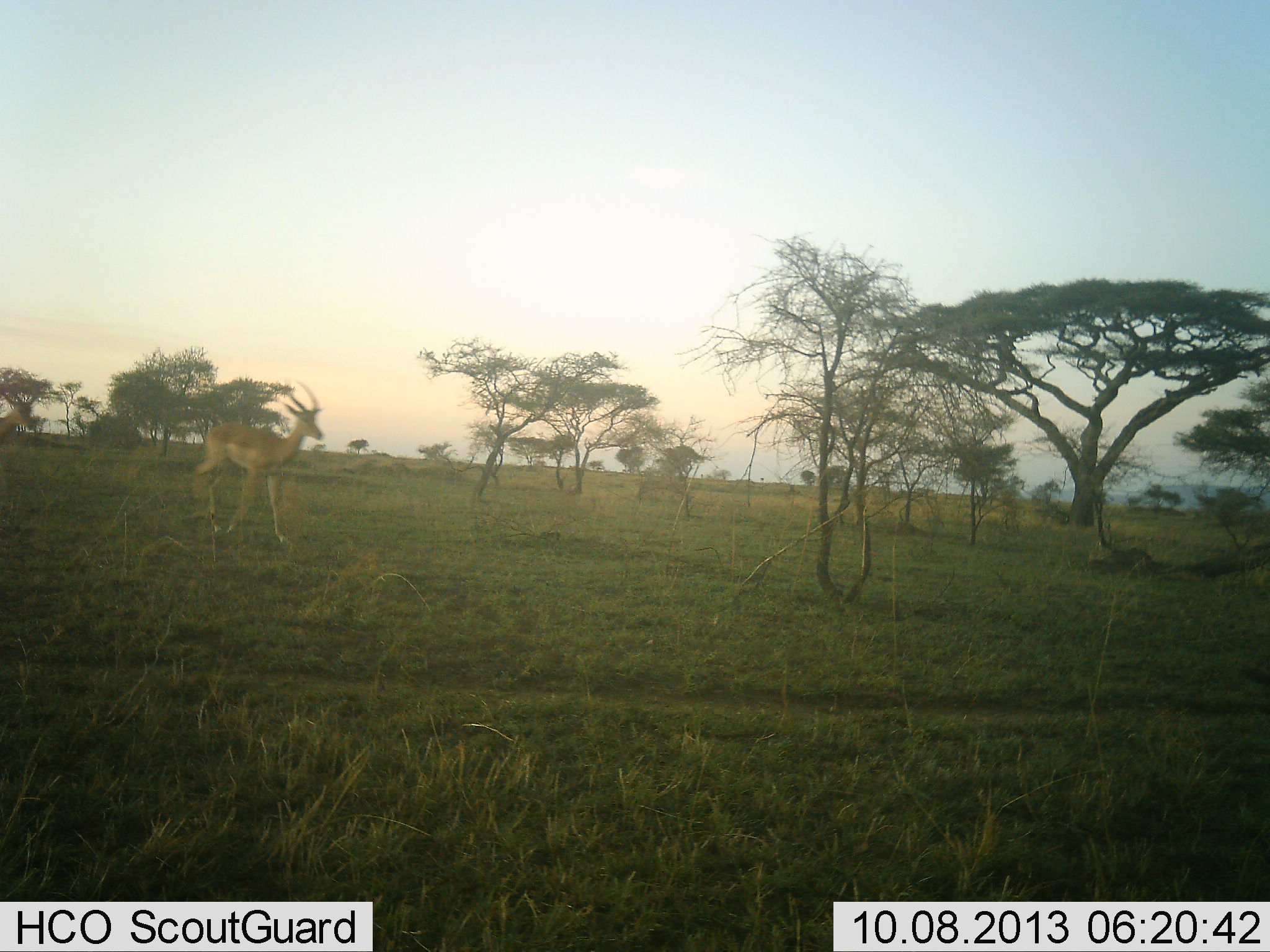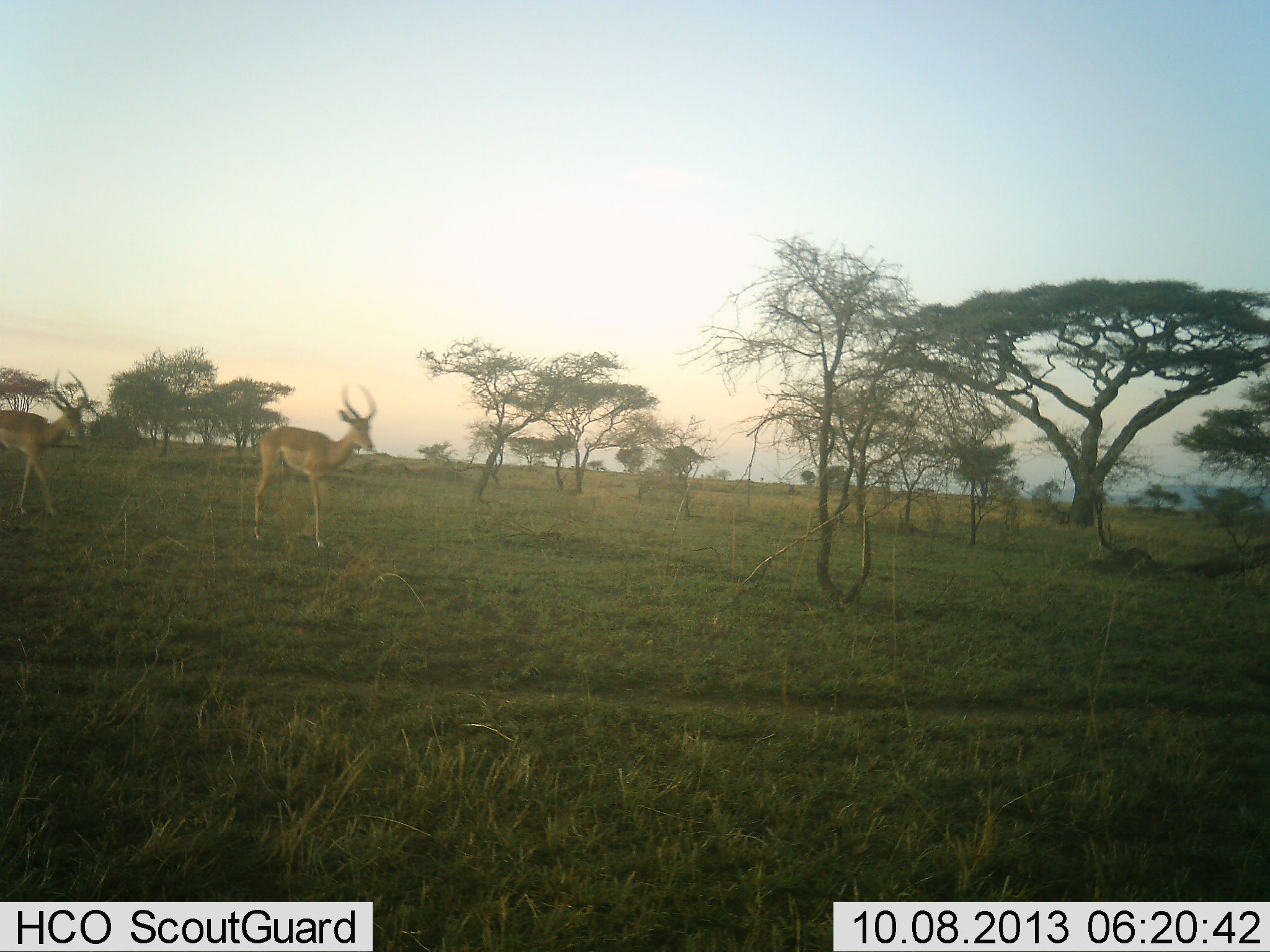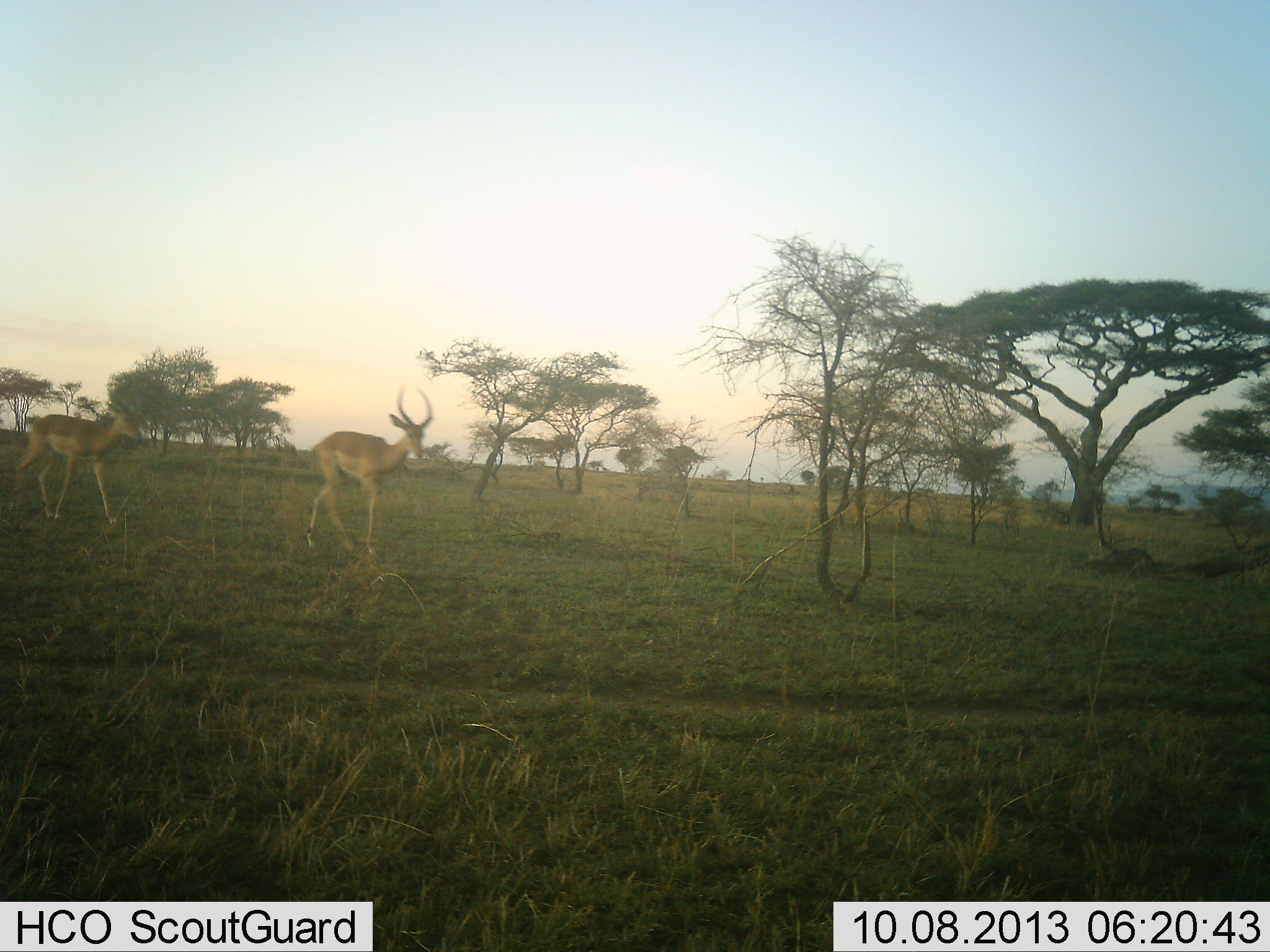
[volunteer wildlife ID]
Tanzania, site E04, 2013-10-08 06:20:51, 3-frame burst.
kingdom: Animalia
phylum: Chordata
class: Mammalia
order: Artiodactyla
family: Bovidae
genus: Aepyceros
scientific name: Aepyceros melampus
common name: impala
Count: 2.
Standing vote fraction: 24%.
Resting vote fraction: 0%.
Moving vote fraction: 88%.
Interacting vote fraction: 0%.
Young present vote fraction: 0%.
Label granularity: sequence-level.